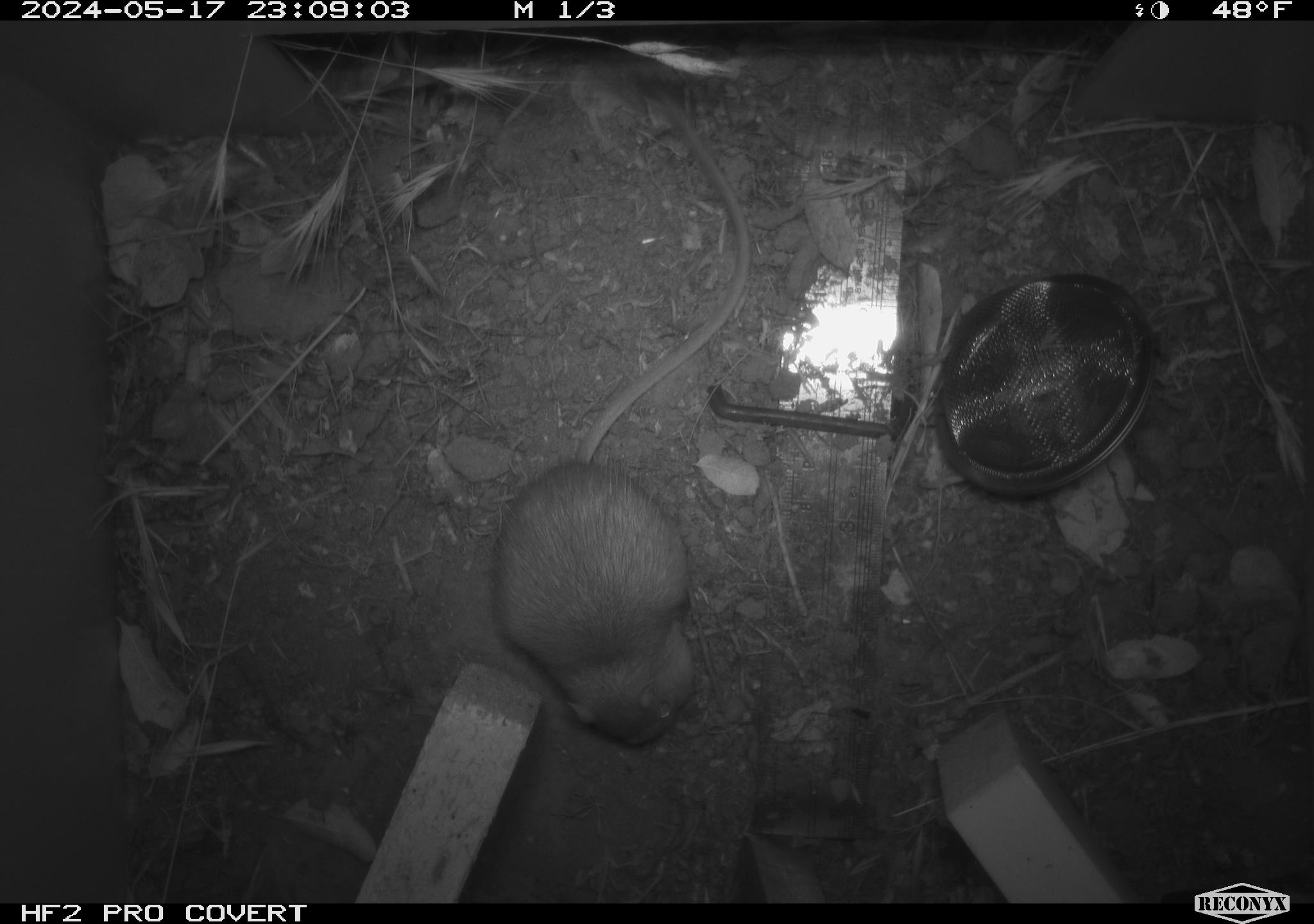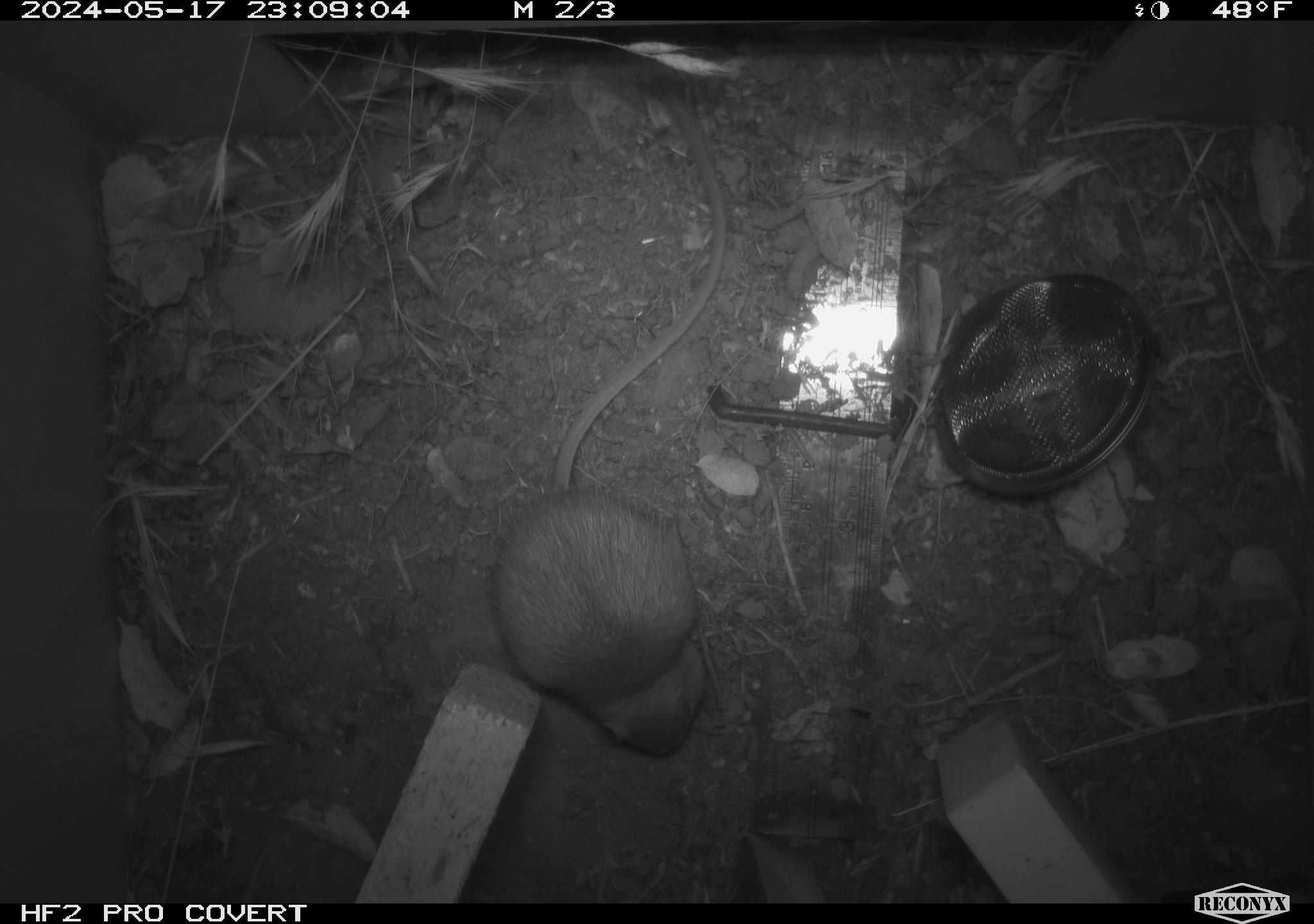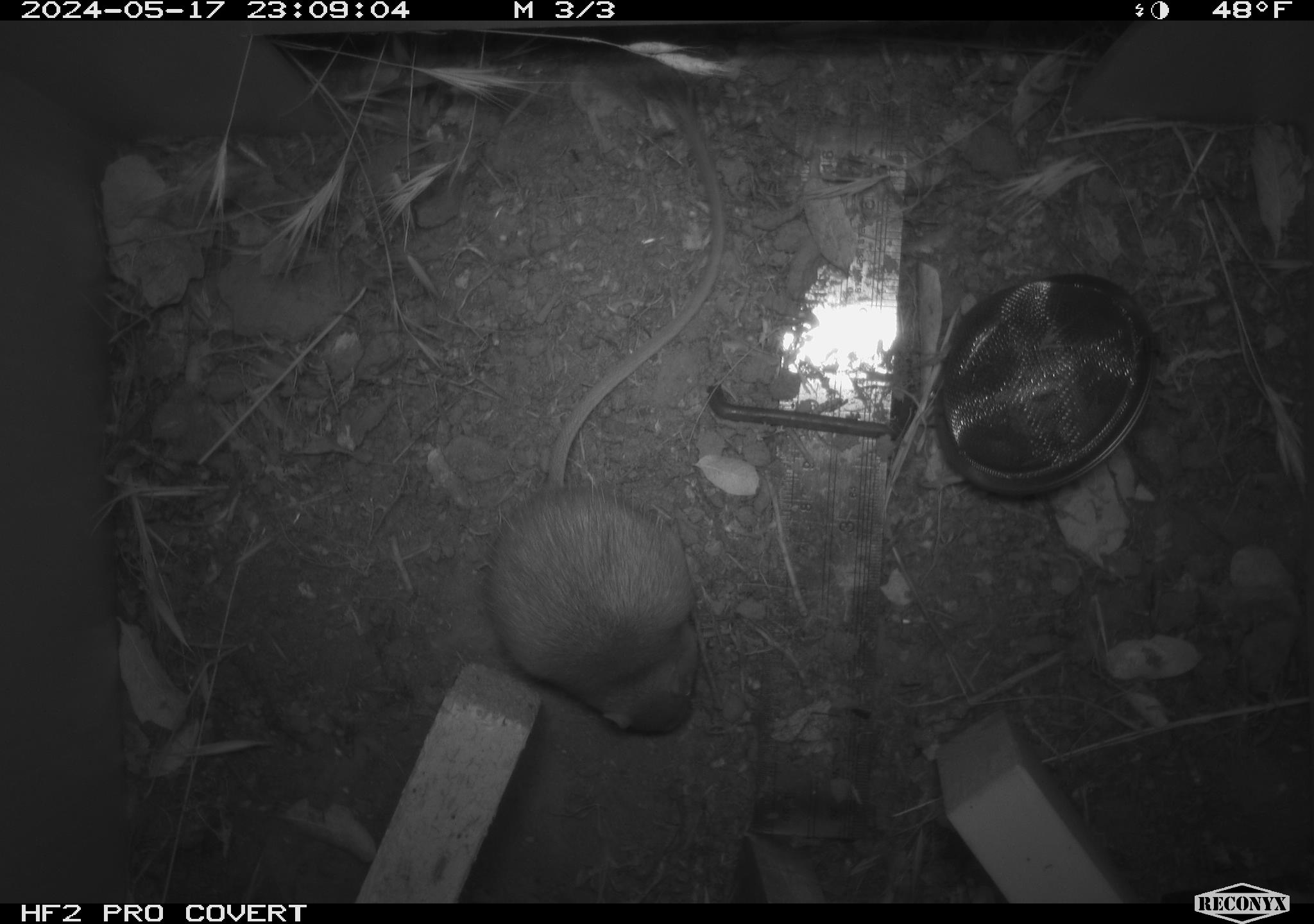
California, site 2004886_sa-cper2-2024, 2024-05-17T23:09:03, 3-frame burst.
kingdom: Animalia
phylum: Chordata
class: Mammalia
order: Rodentia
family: Heteromyidae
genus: Dipodomys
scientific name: Dipodomys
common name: kangaroo rats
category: dipodomys species